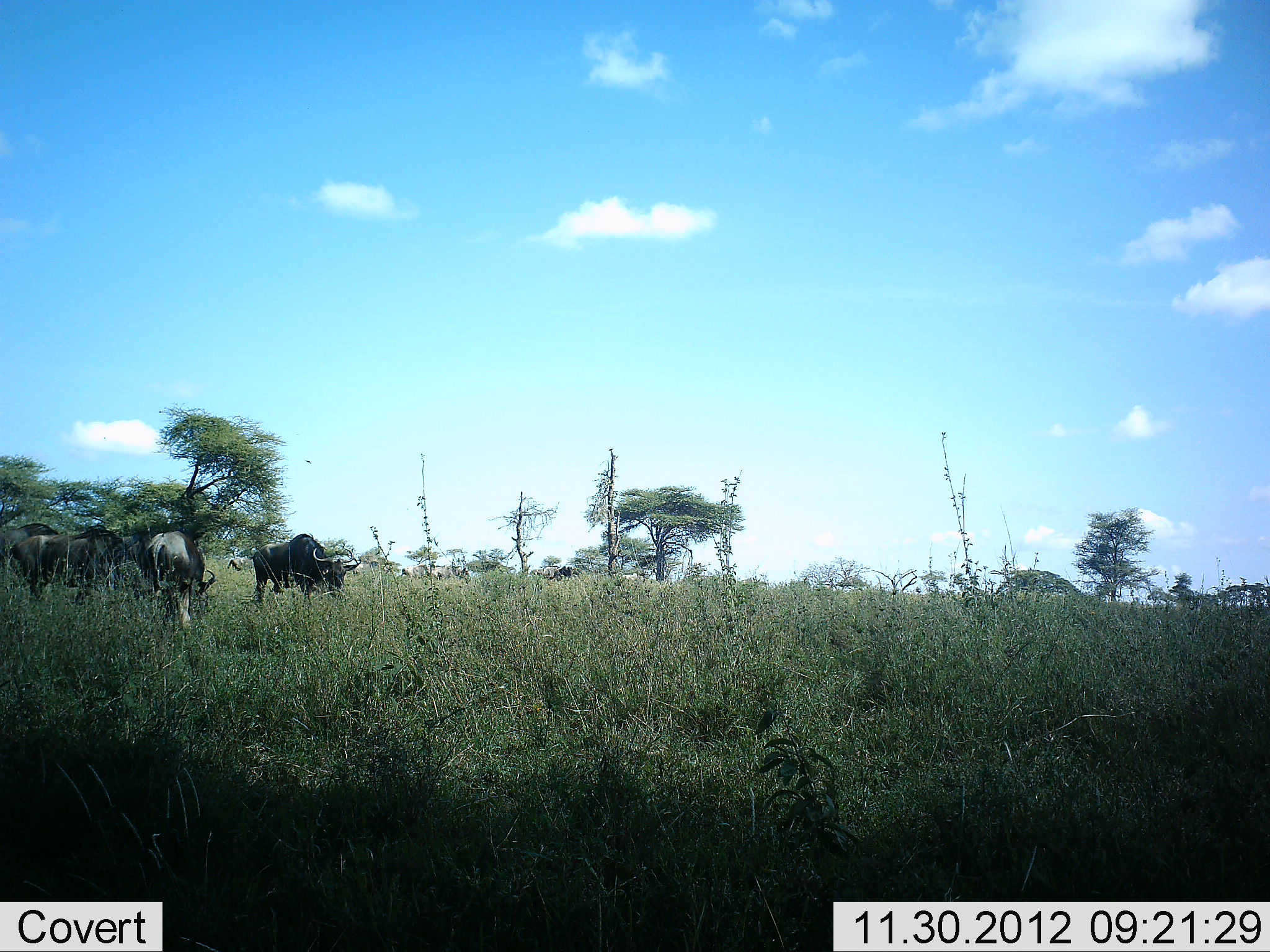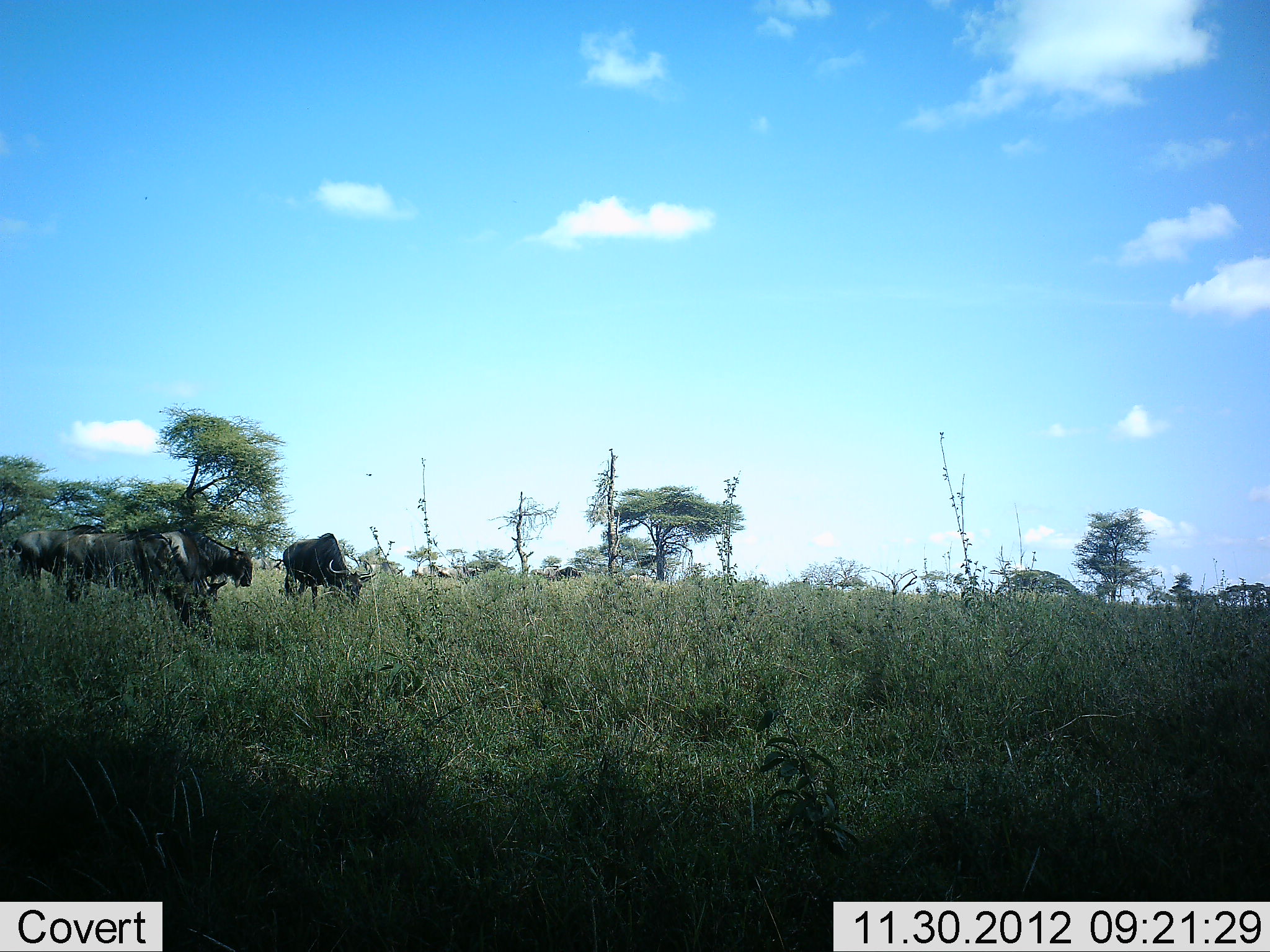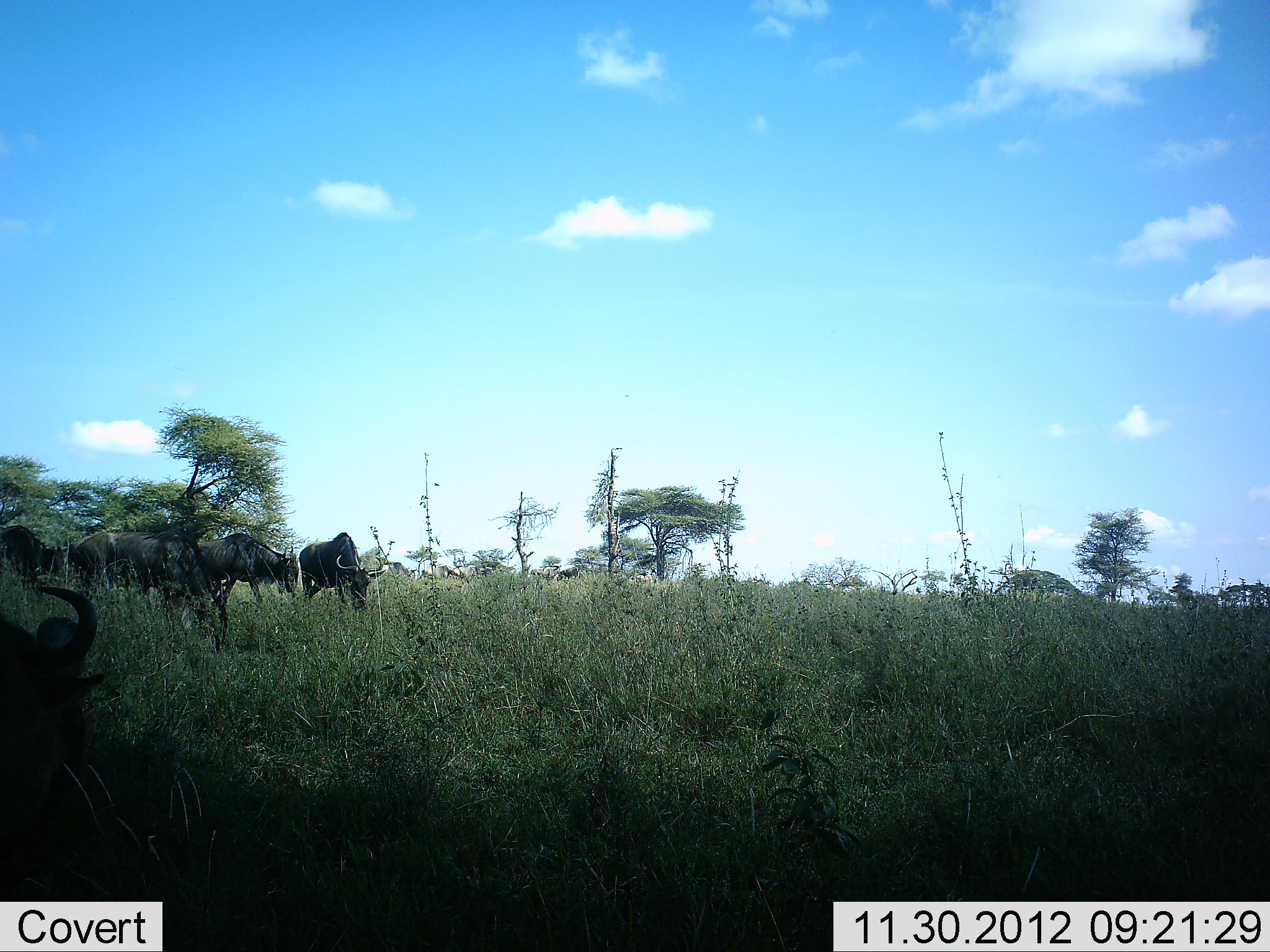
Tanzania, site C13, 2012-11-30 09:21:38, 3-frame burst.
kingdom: Animalia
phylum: Chordata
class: Mammalia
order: Artiodactyla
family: Bovidae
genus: Connochaetes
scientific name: Connochaetes taurinus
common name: blue wildebeest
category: wildebeest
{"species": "wildebeest (blue wildebeest) (Connochaetes taurinus)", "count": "6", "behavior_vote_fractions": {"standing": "0%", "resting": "0%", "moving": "73%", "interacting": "0%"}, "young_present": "0%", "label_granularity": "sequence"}